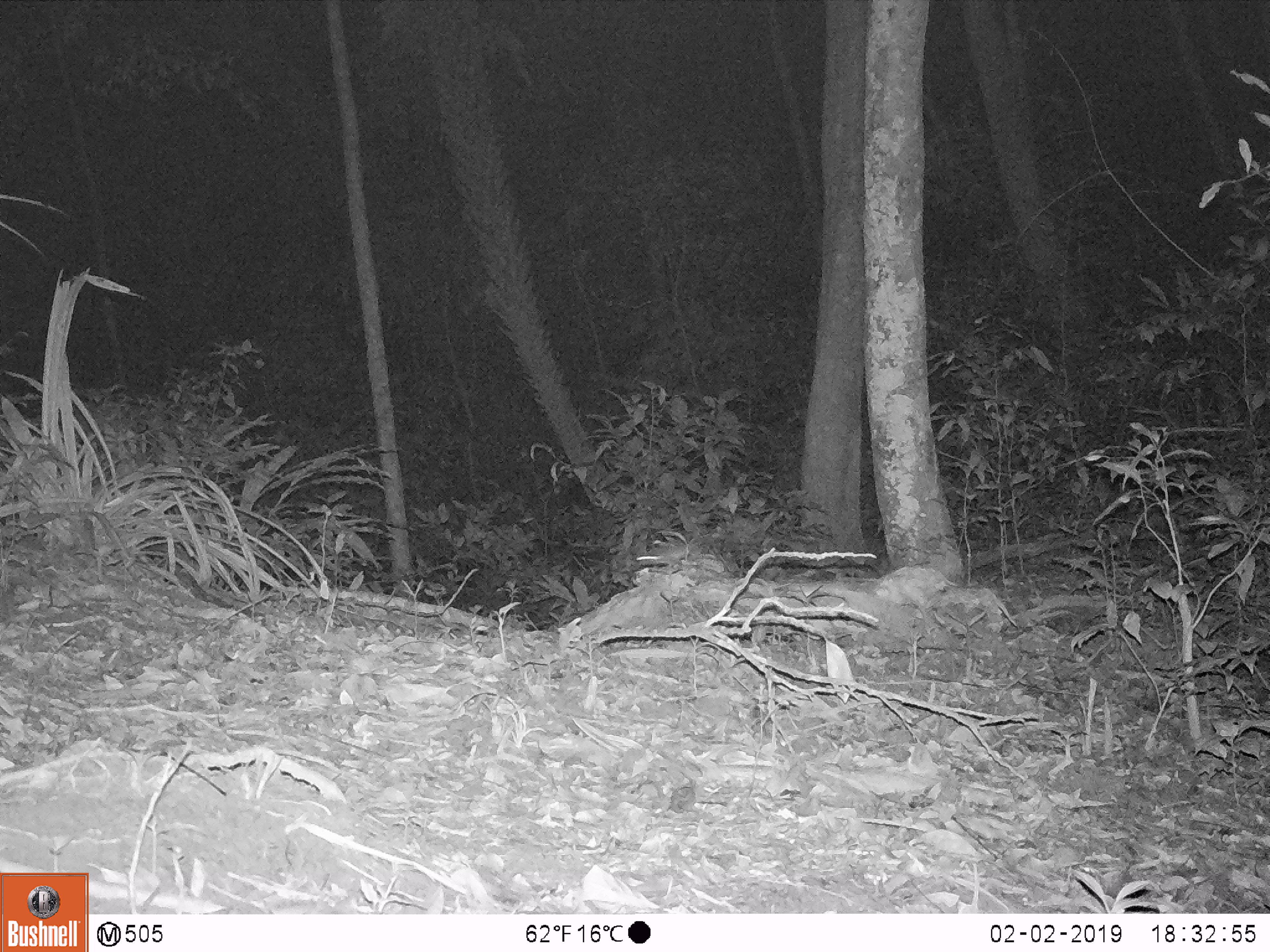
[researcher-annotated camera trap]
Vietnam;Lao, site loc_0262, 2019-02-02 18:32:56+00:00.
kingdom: Animalia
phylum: Chordata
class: Mammalia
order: Rodentia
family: Muridae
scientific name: Muridae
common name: old-world mice and rats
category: unidentified murid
Unidentified murid (old-world mice and rats) (Muridae). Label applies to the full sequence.